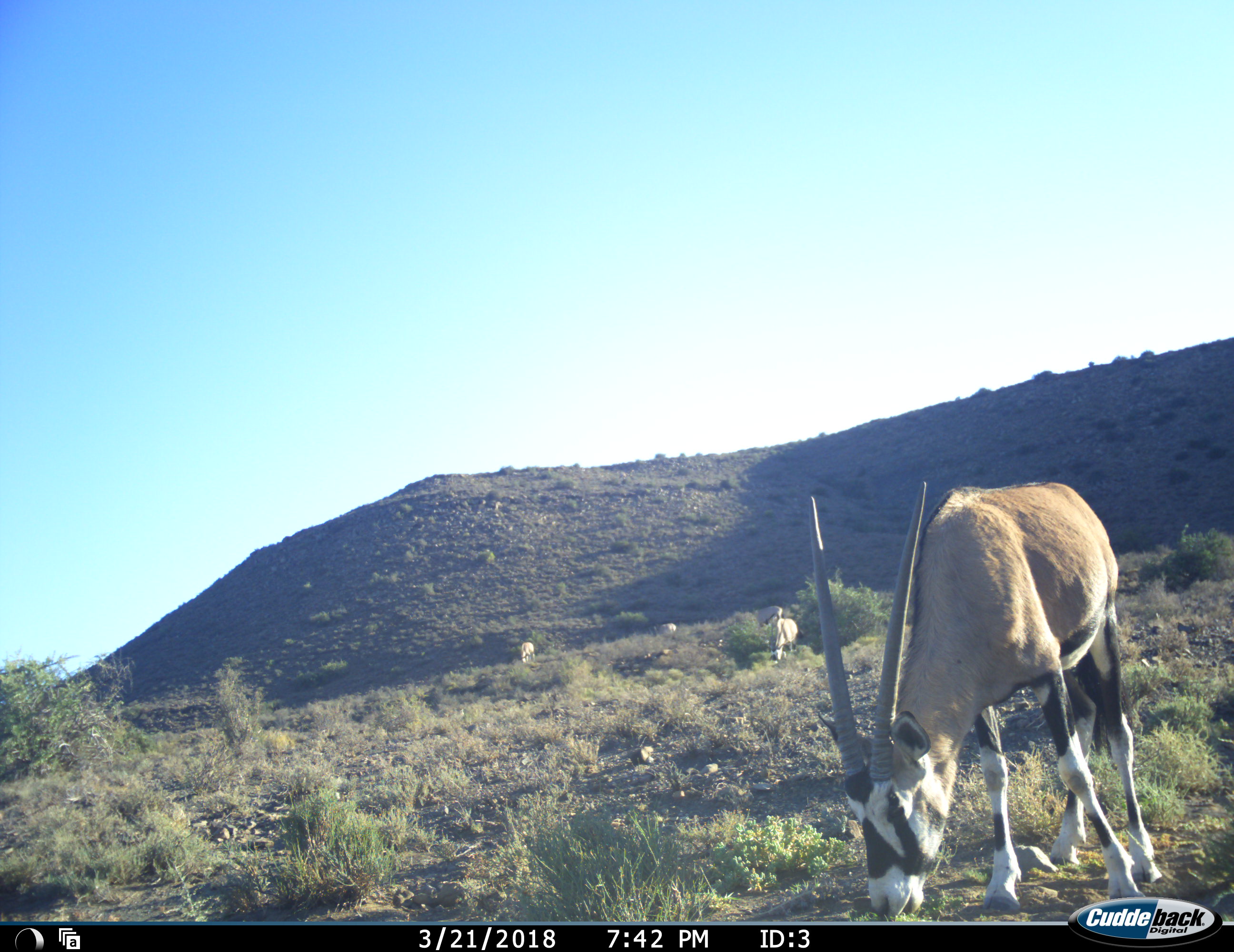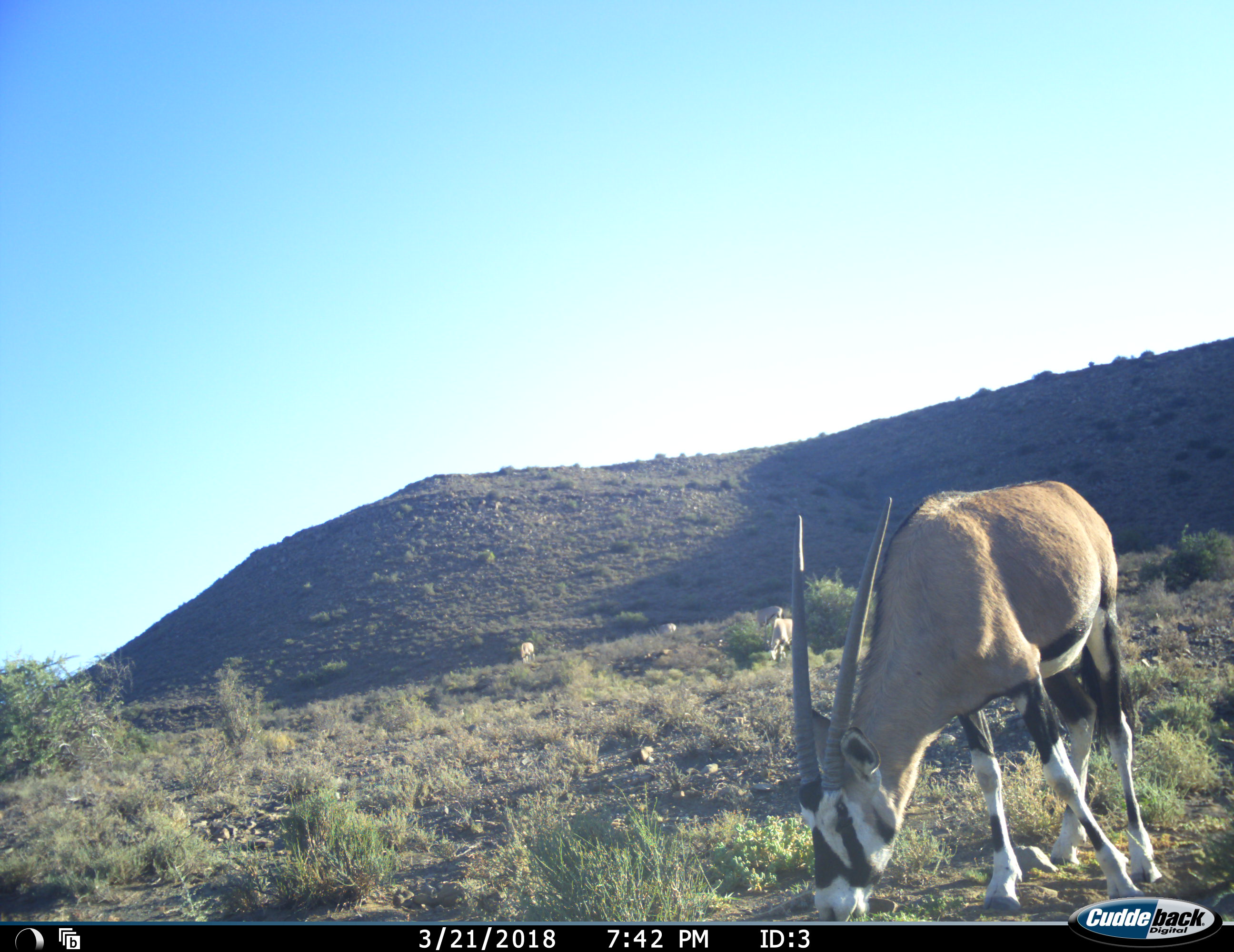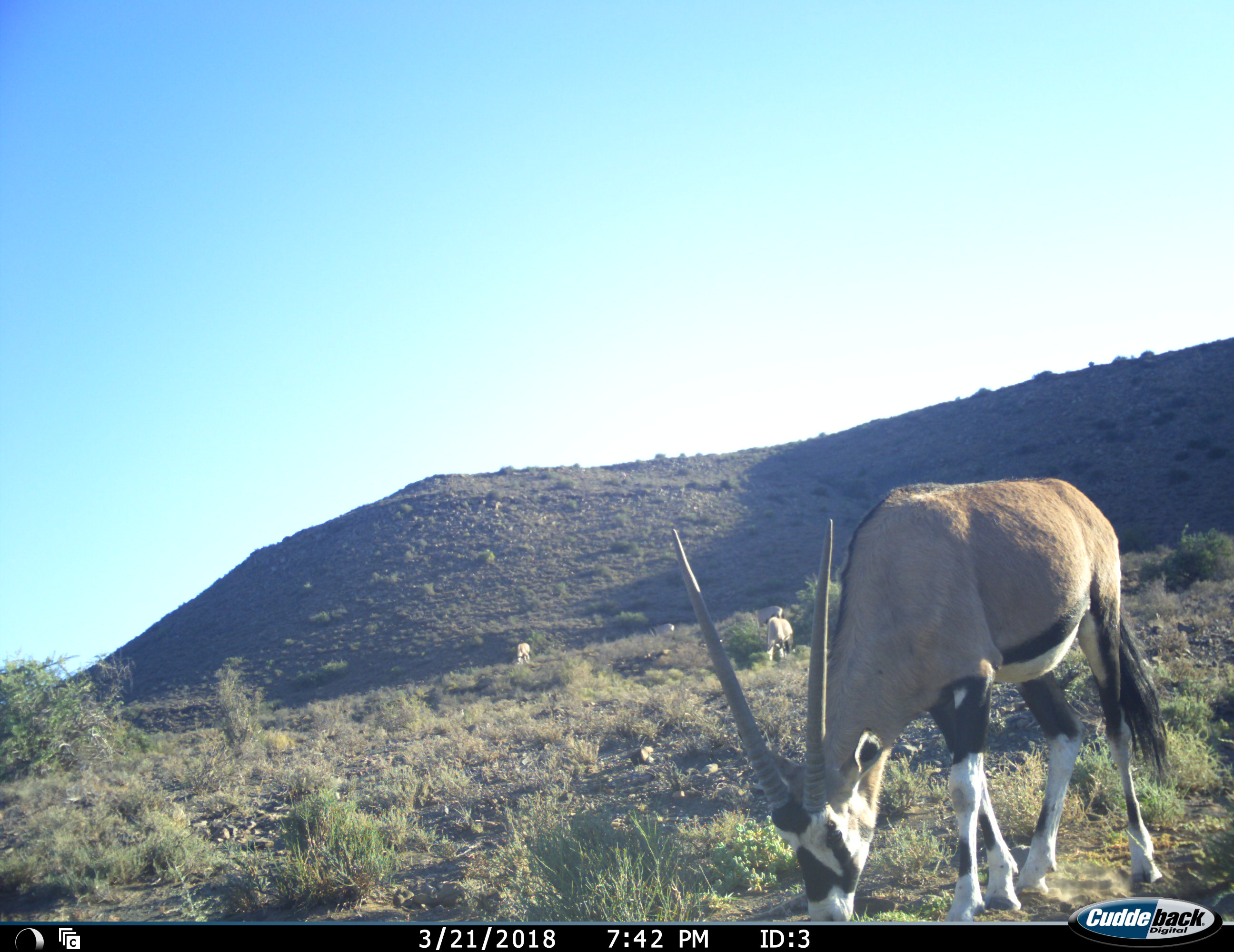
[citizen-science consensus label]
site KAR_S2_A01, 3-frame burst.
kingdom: Animalia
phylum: Chordata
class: Mammalia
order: Artiodactyla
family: Bovidae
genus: Oryx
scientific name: Oryx gazella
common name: gemsbok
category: oryx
Oryx (gemsbok) (Oryx gazella), count 5. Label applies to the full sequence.